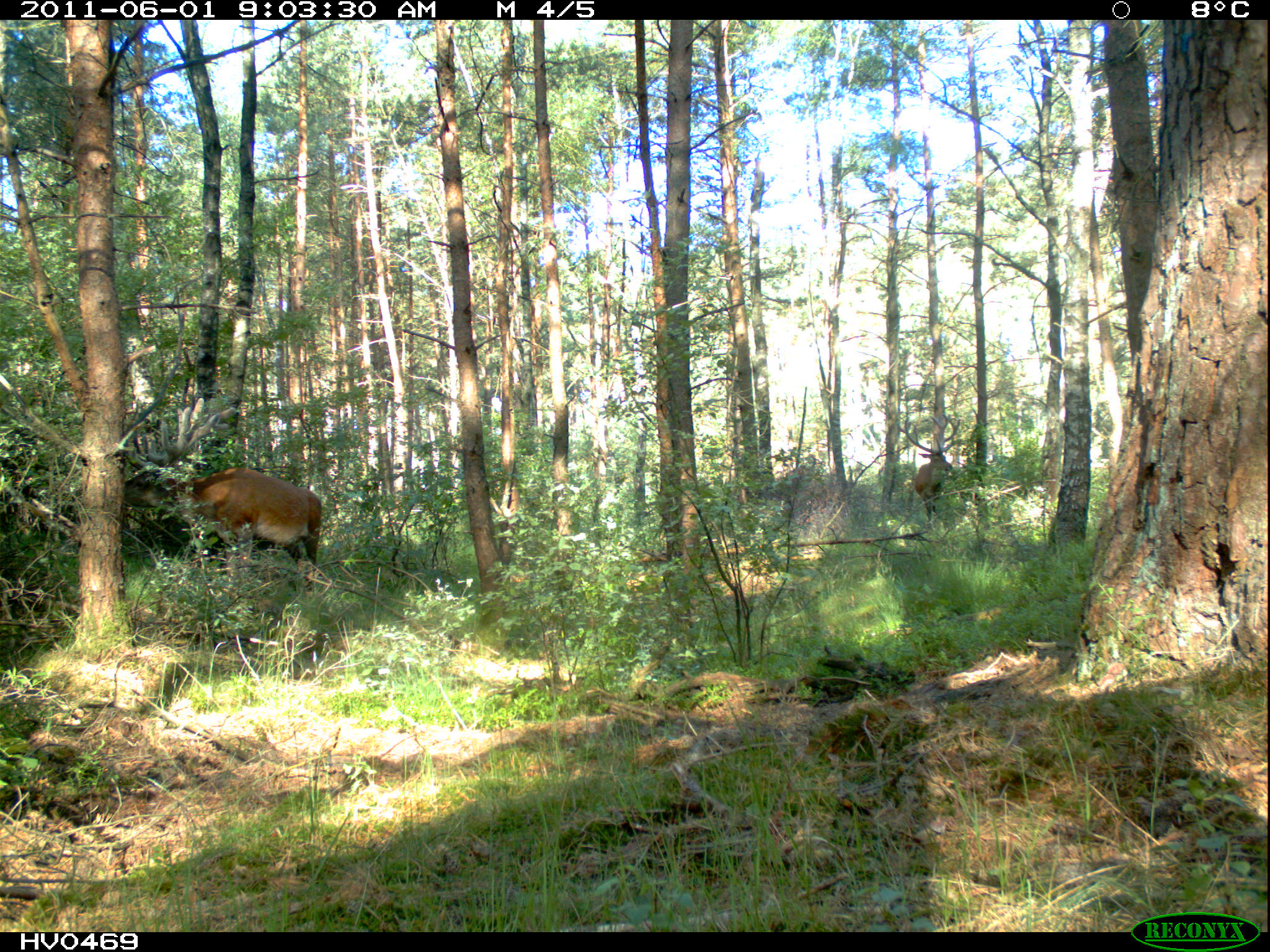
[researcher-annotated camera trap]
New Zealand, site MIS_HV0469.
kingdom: Animalia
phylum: Chordata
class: Mammalia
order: Artiodactyla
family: Cervidae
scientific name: Cervidae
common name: deer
Deer (Cervidae).